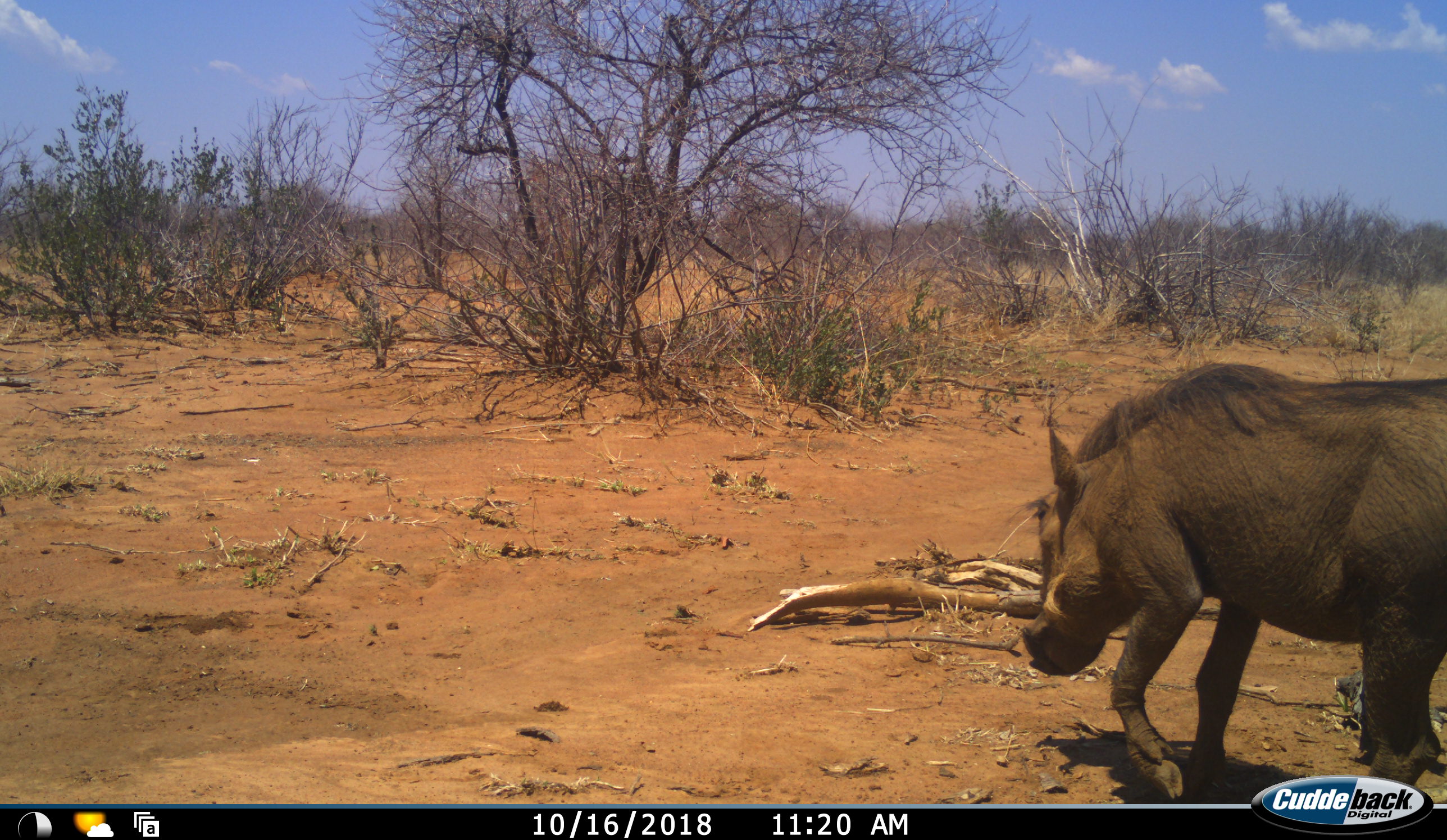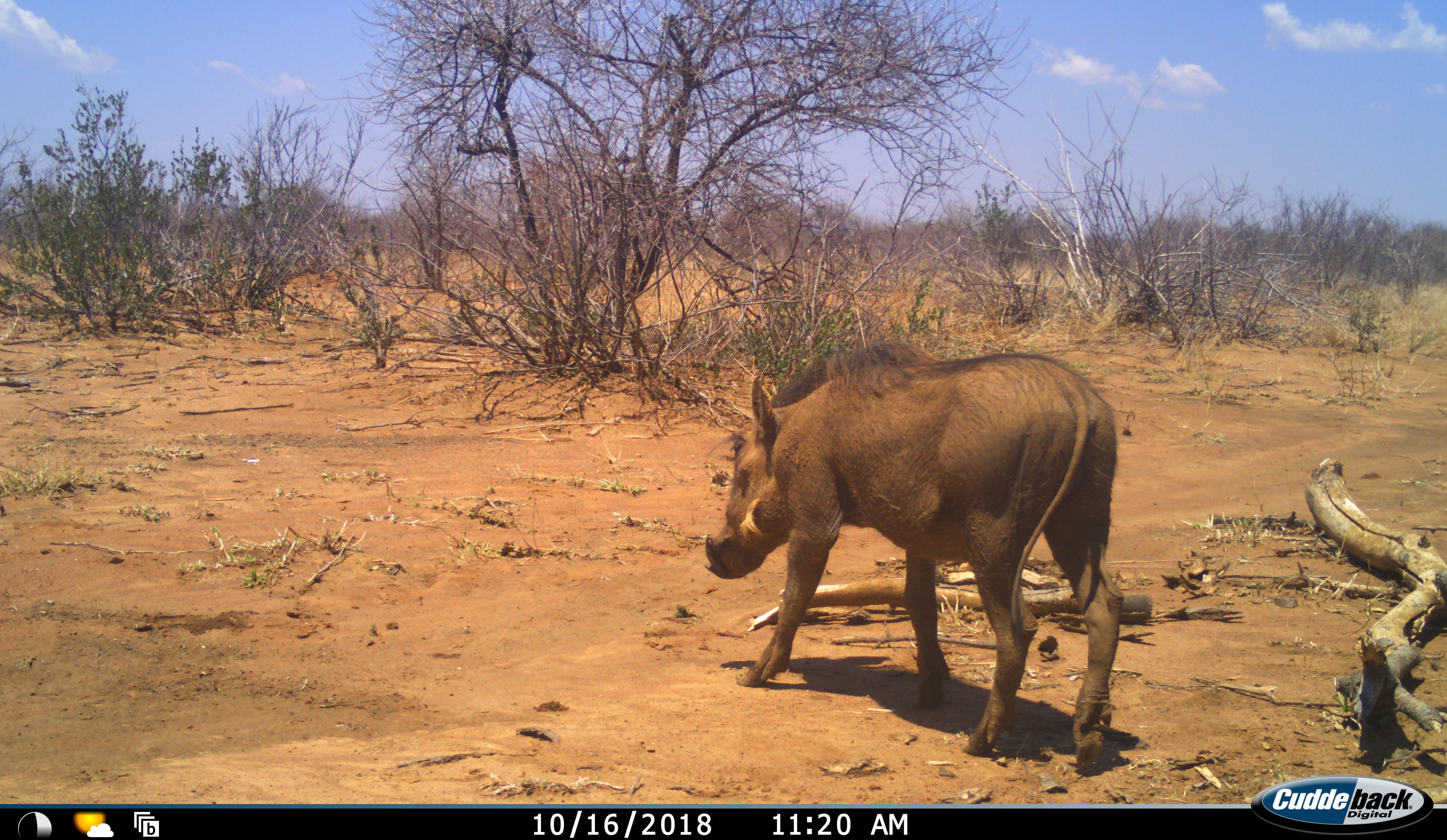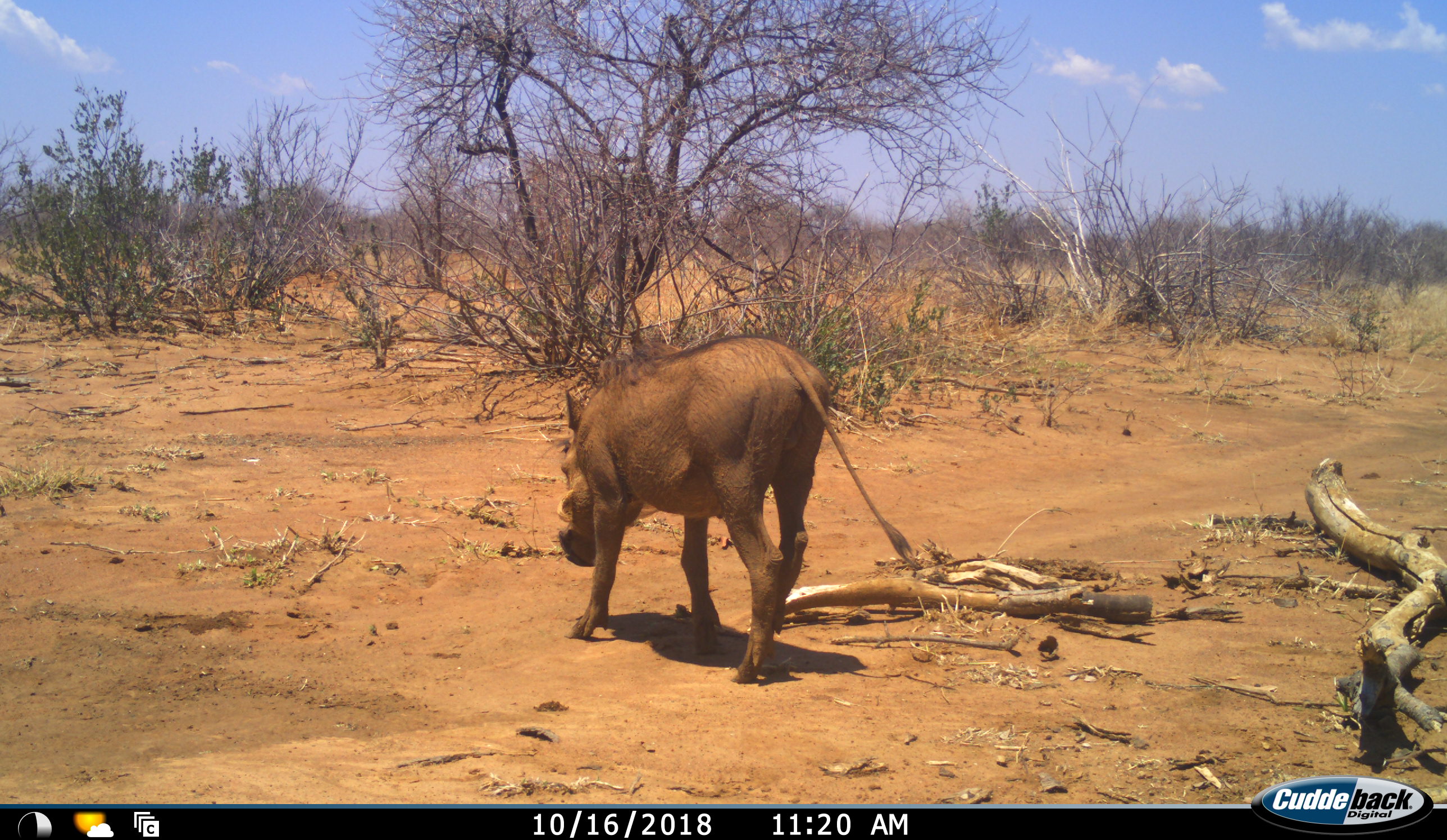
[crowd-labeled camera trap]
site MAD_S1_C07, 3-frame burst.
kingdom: Animalia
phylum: Chordata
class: Mammalia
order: Artiodactyla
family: Suidae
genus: Phacochoerus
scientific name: Phacochoerus africanus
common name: warthog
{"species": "warthog (Phacochoerus africanus)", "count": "1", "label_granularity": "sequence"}